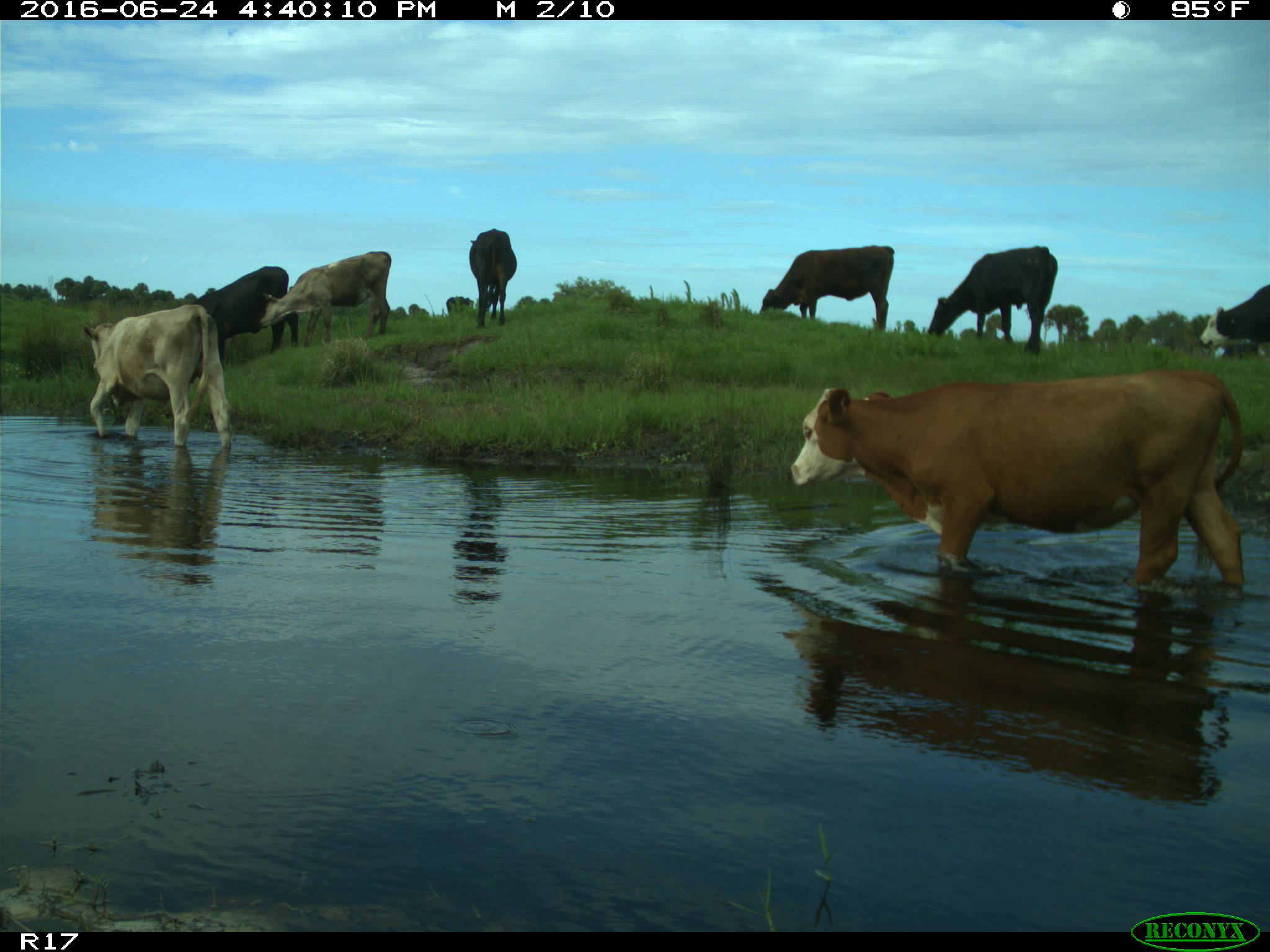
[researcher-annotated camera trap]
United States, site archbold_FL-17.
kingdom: Animalia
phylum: Chordata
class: Mammalia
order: Artiodactyla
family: Bovidae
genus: Bos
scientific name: Bos taurus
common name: domestic cow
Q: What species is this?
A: Bos taurus (domestic cow).